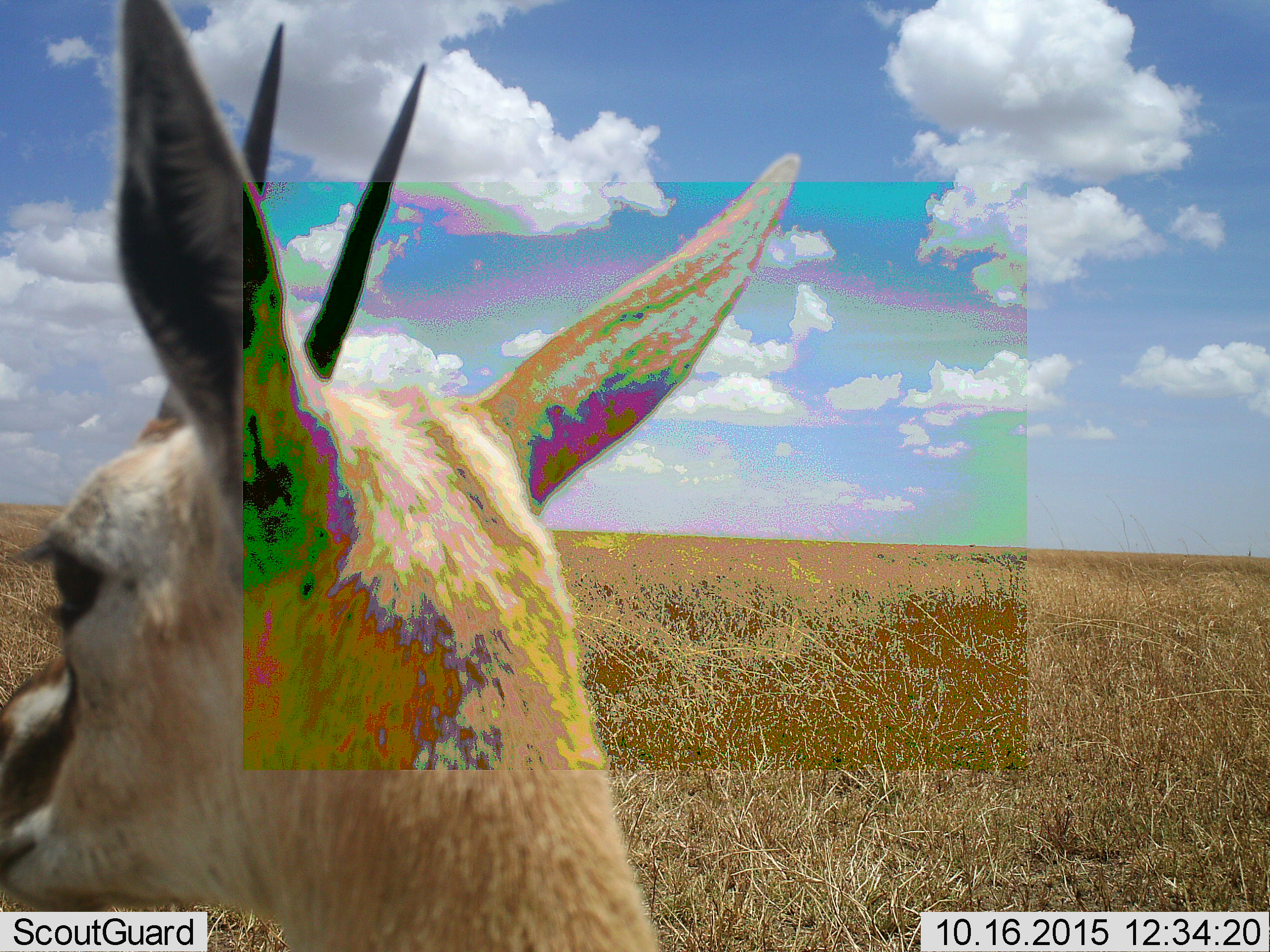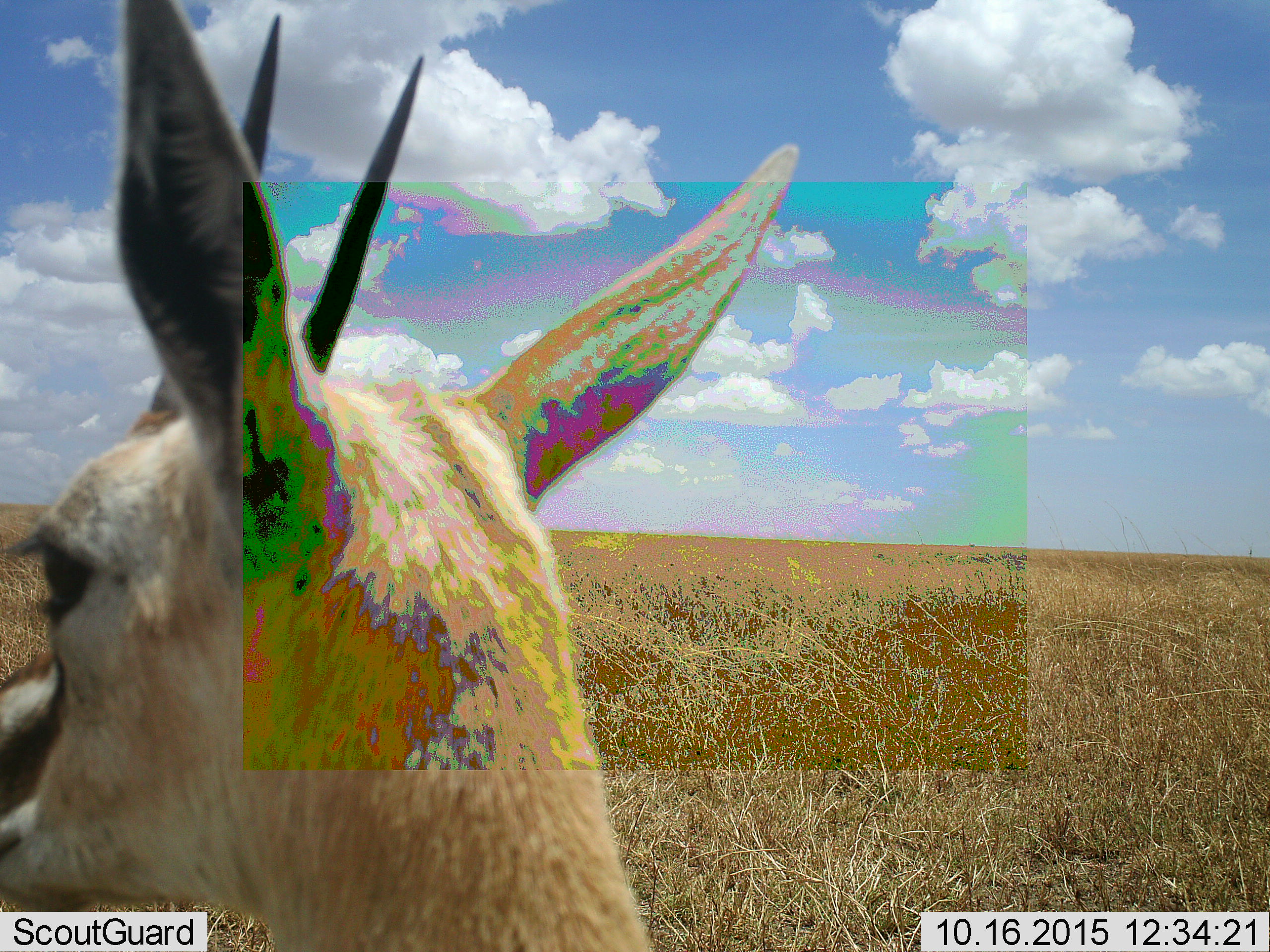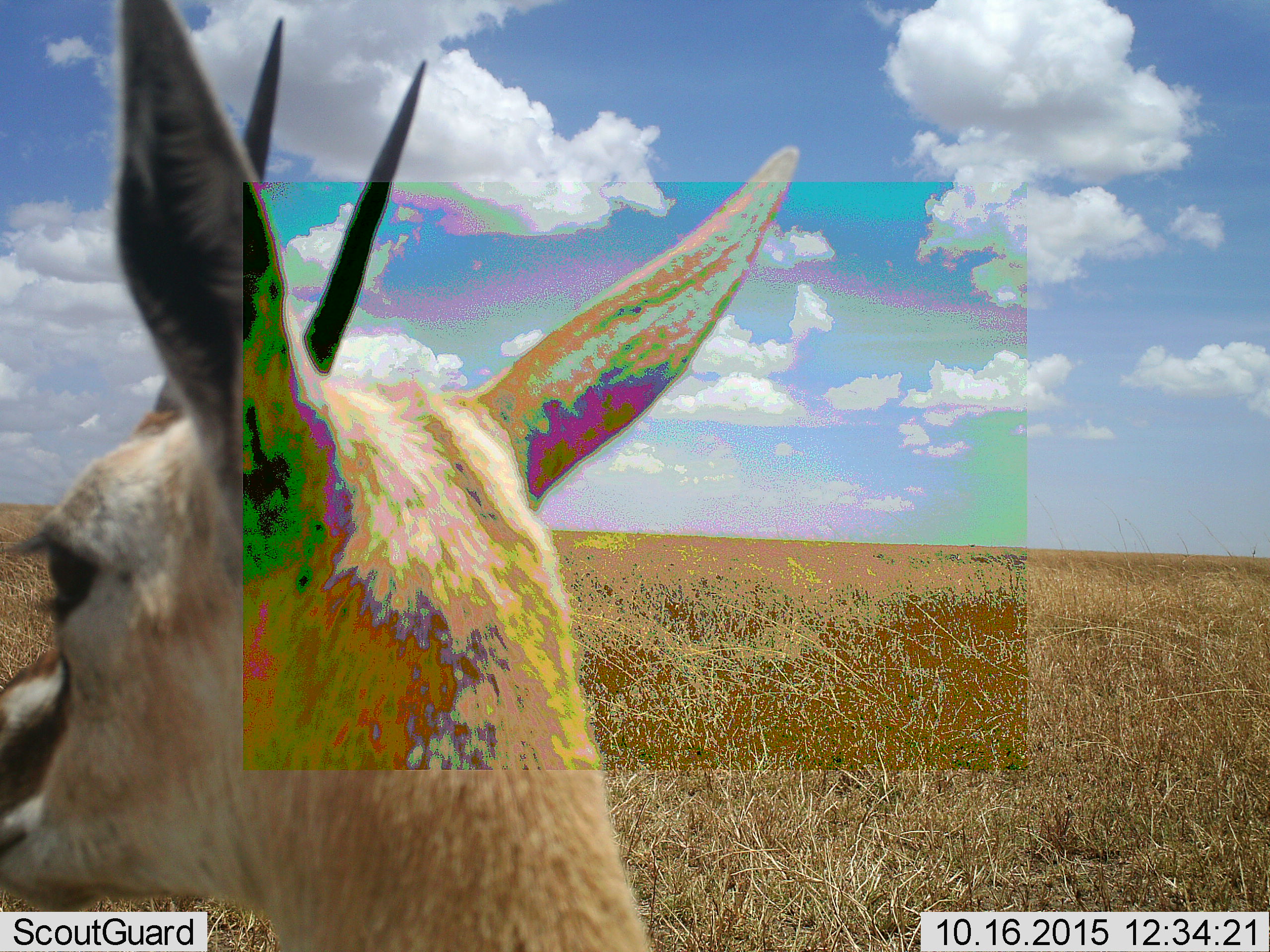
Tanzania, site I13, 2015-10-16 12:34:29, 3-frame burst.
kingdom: Animalia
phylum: Chordata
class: Mammalia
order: Artiodactyla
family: Bovidae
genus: Eudorcas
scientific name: Eudorcas thomsonii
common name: thomson's gazelle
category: gazellethomsons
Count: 1.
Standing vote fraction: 100%.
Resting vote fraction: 0%.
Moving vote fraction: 0%.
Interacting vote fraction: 0%.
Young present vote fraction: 0%.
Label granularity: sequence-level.